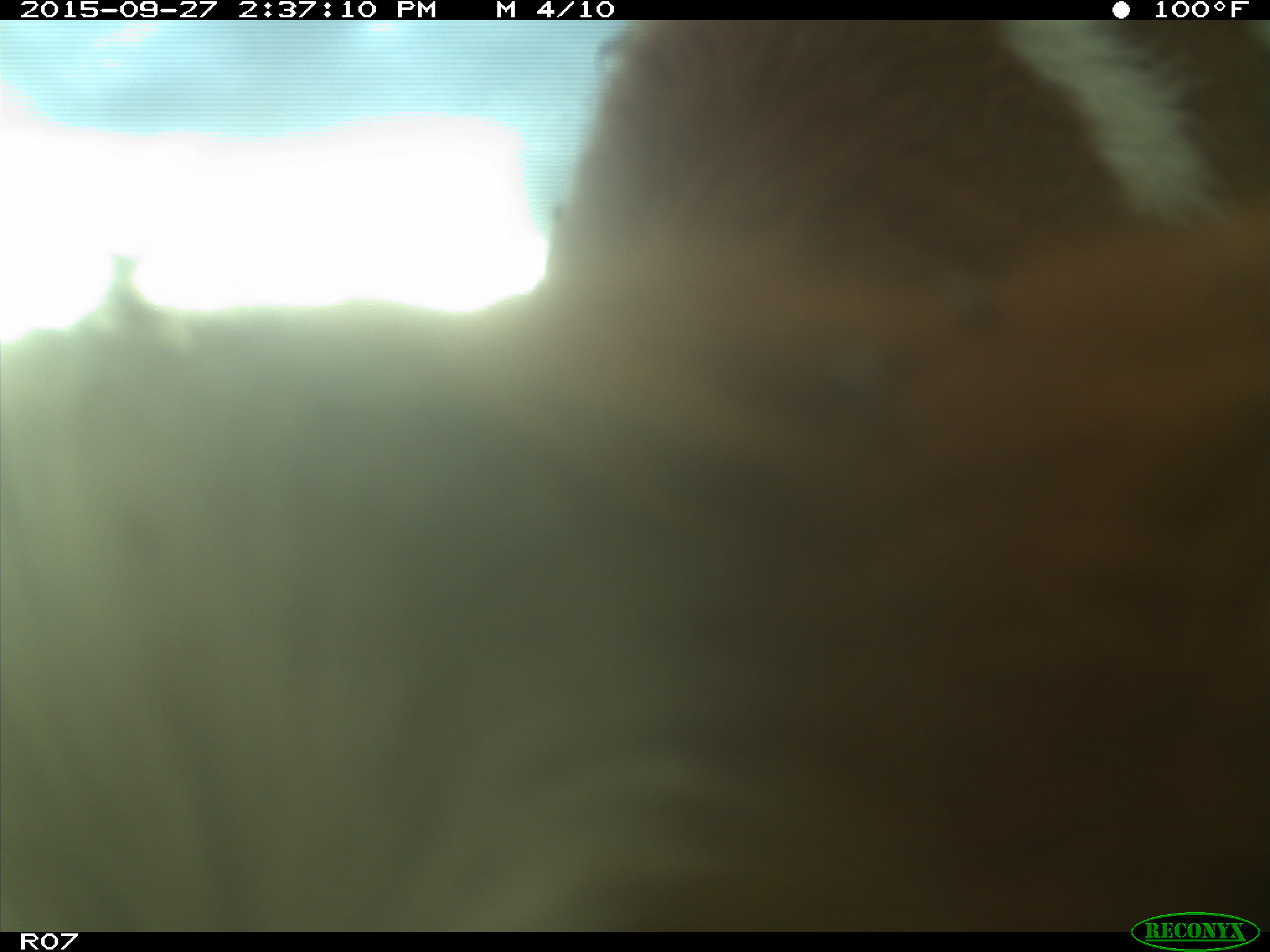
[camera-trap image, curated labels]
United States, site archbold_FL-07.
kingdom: Animalia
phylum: Chordata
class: Mammalia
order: Artiodactyla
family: Bovidae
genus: Bos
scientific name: Bos taurus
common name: domestic cow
Bos taurus (domestic cow).